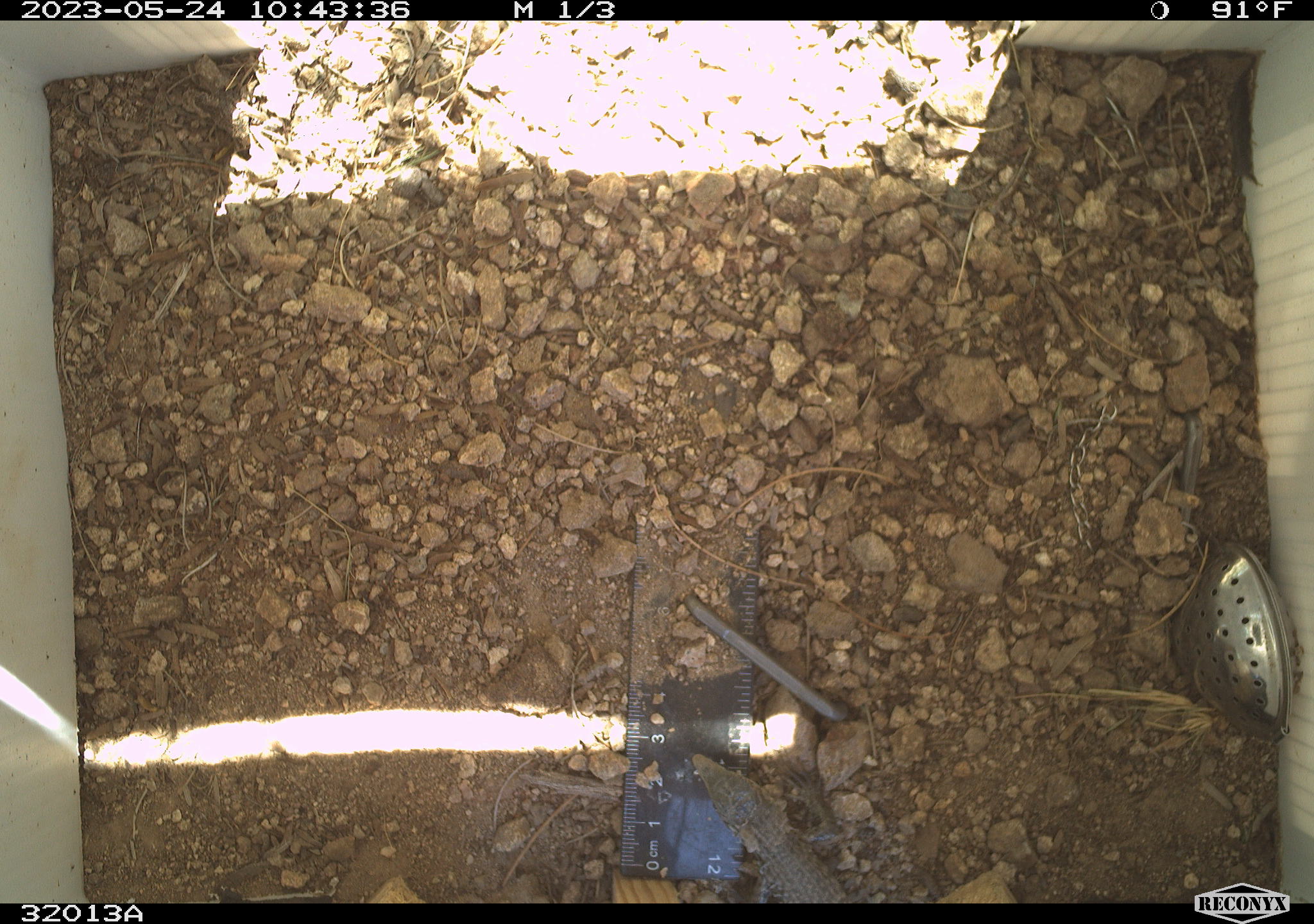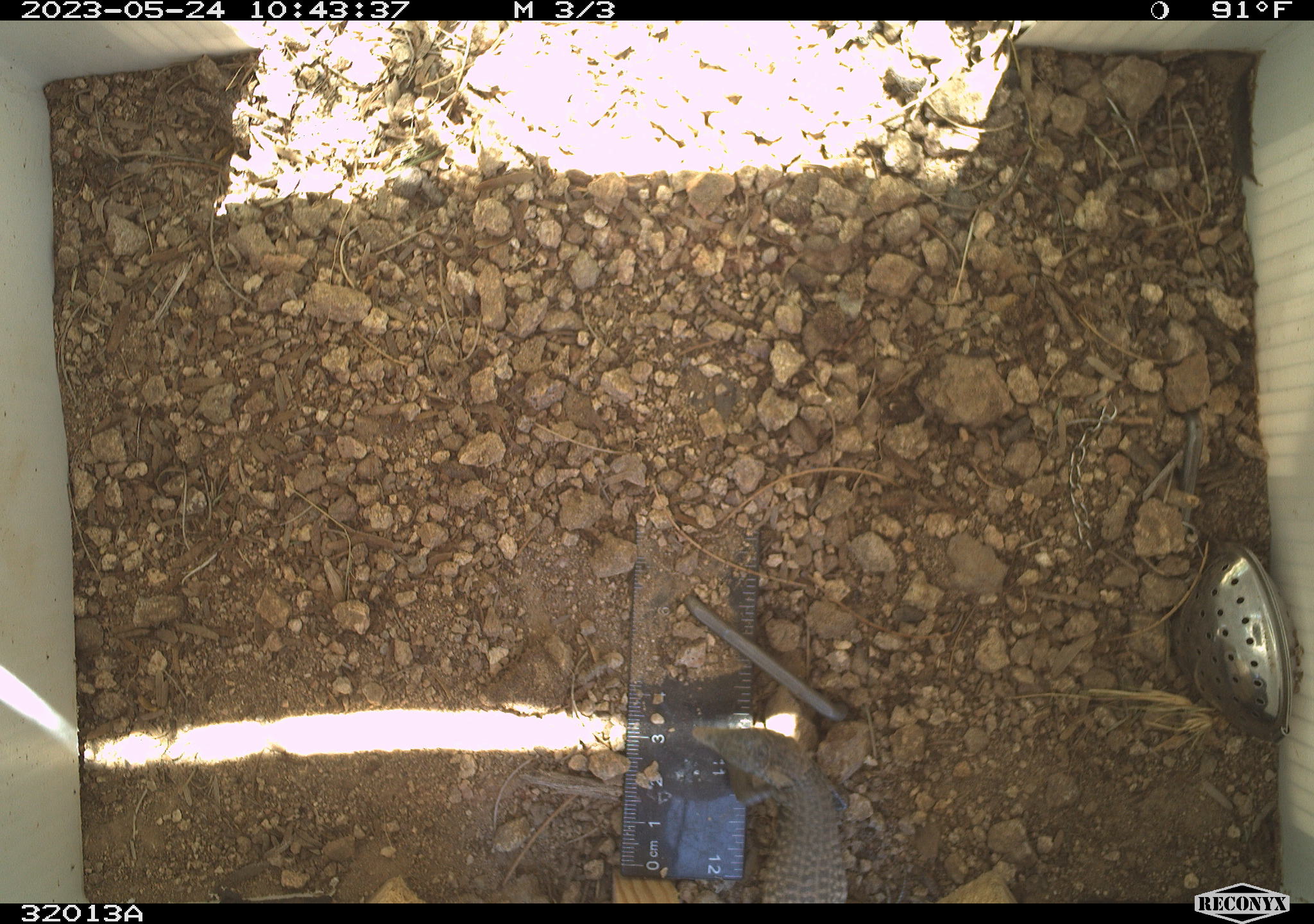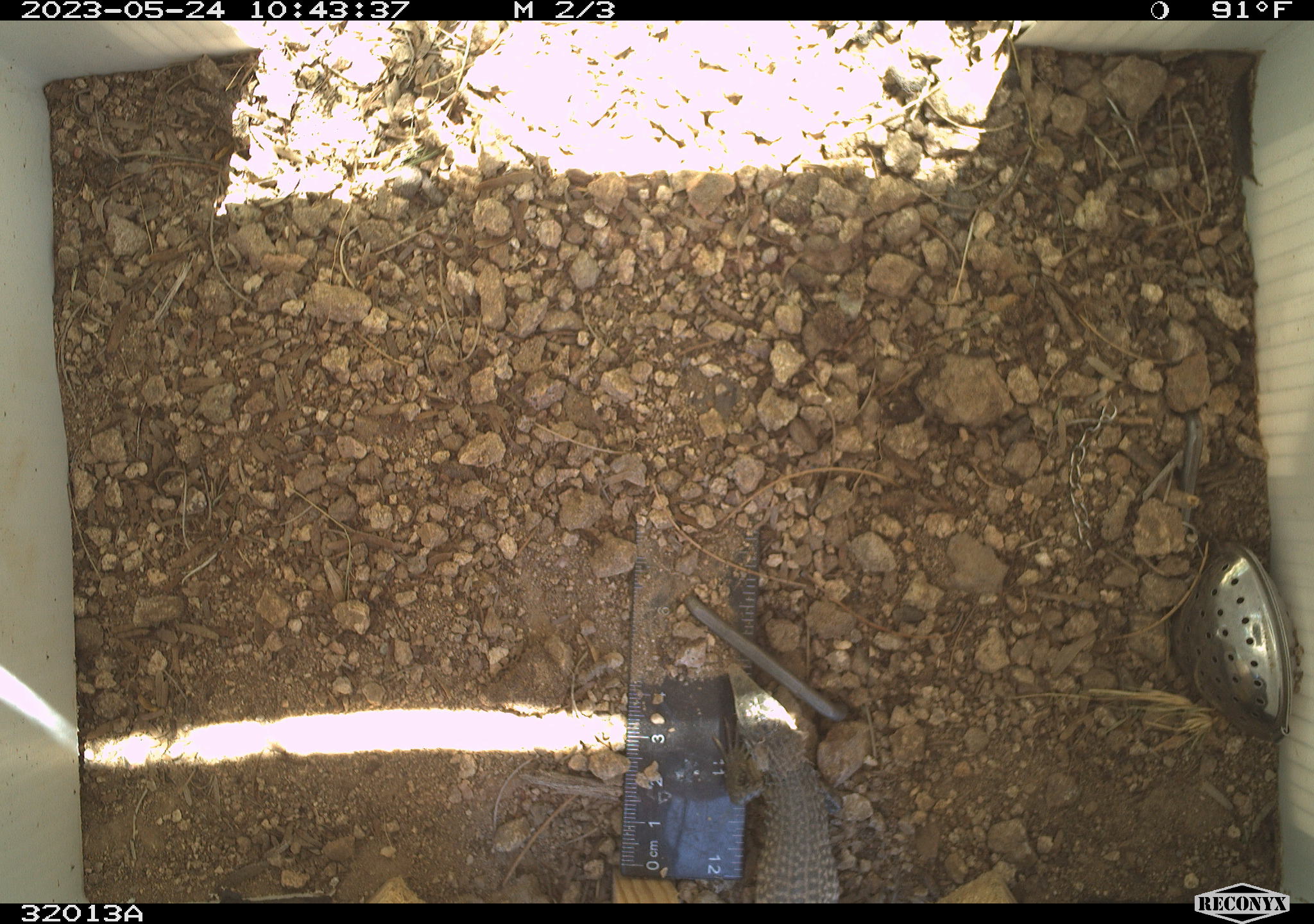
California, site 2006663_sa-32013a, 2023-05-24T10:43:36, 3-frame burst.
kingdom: Animalia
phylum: Chordata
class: Reptilia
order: Squamata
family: Teiidae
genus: Aspidoscelis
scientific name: Aspidoscelis tigris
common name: western whiptail